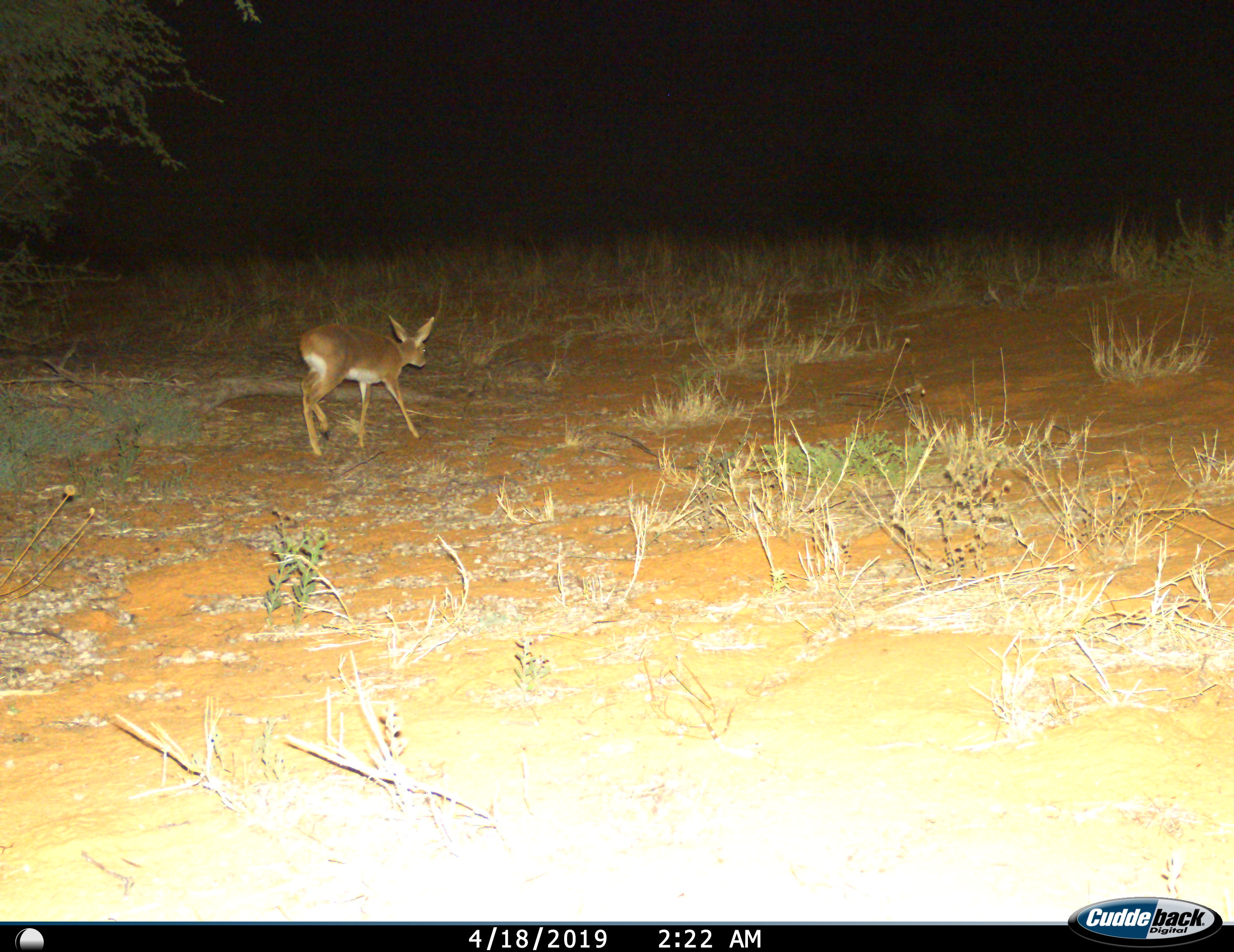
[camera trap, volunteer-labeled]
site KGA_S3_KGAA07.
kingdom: Animalia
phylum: Chordata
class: Mammalia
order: Artiodactyla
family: Bovidae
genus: Raphicerus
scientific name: Raphicerus campestris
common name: steenbok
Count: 1.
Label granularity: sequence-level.